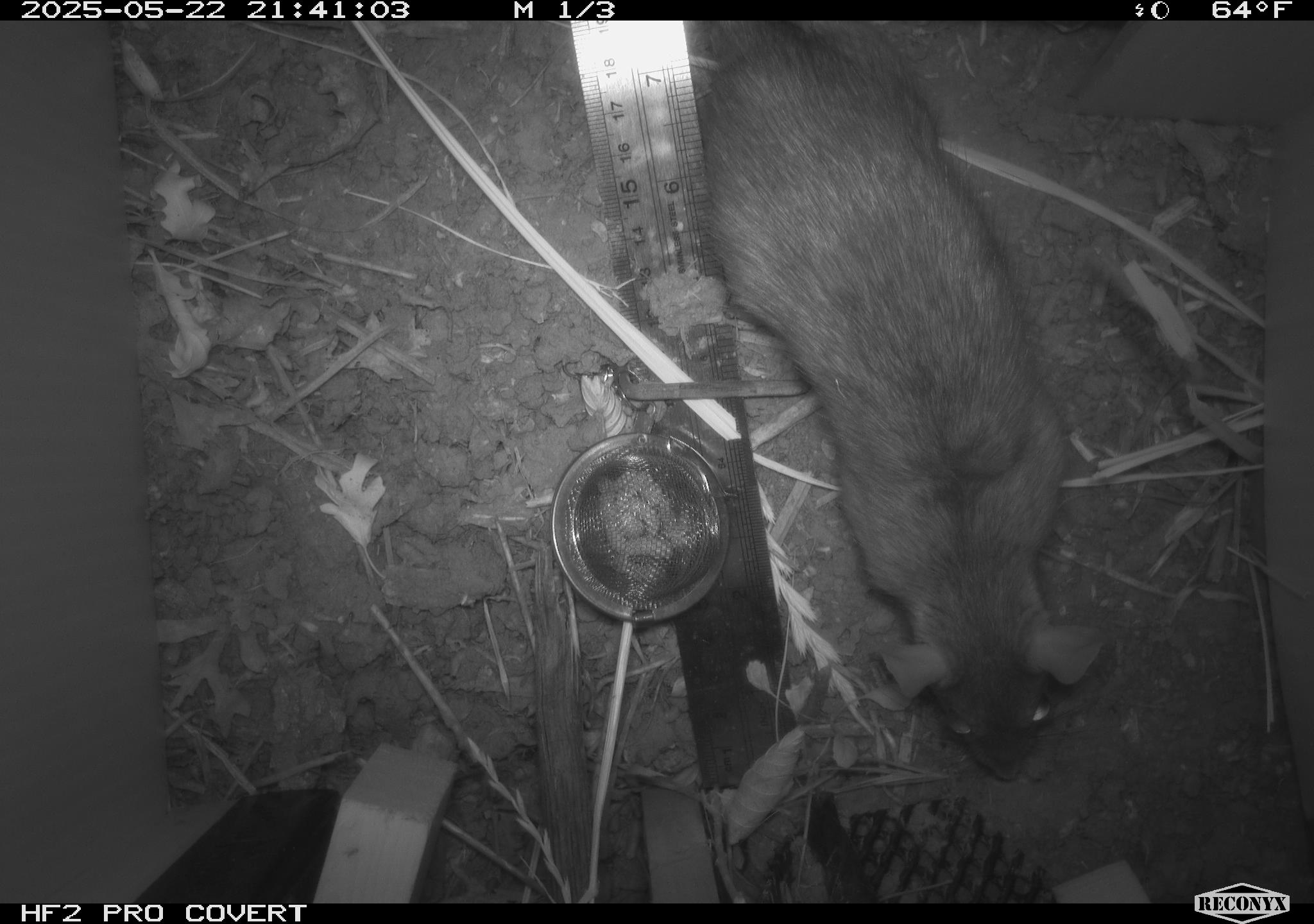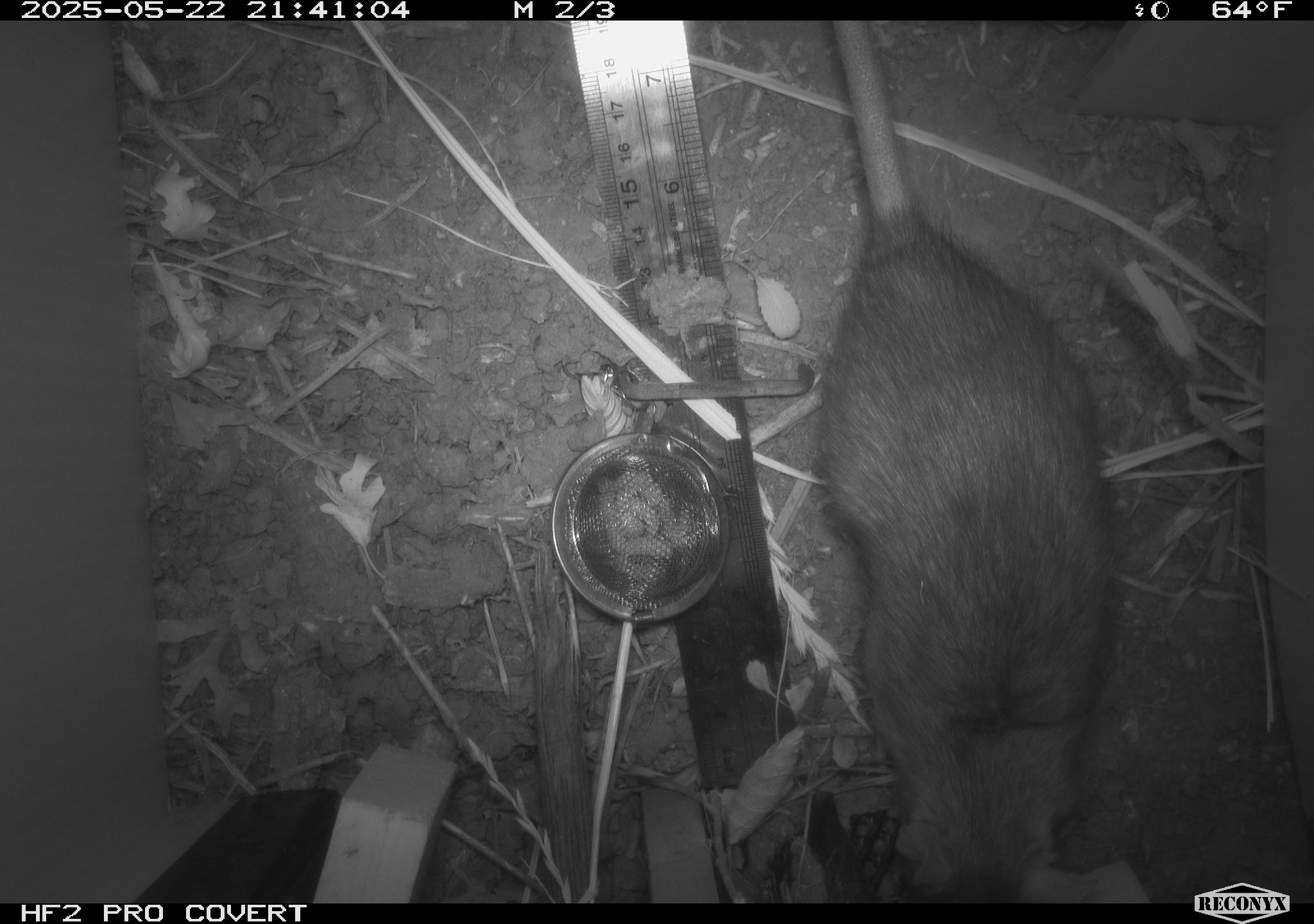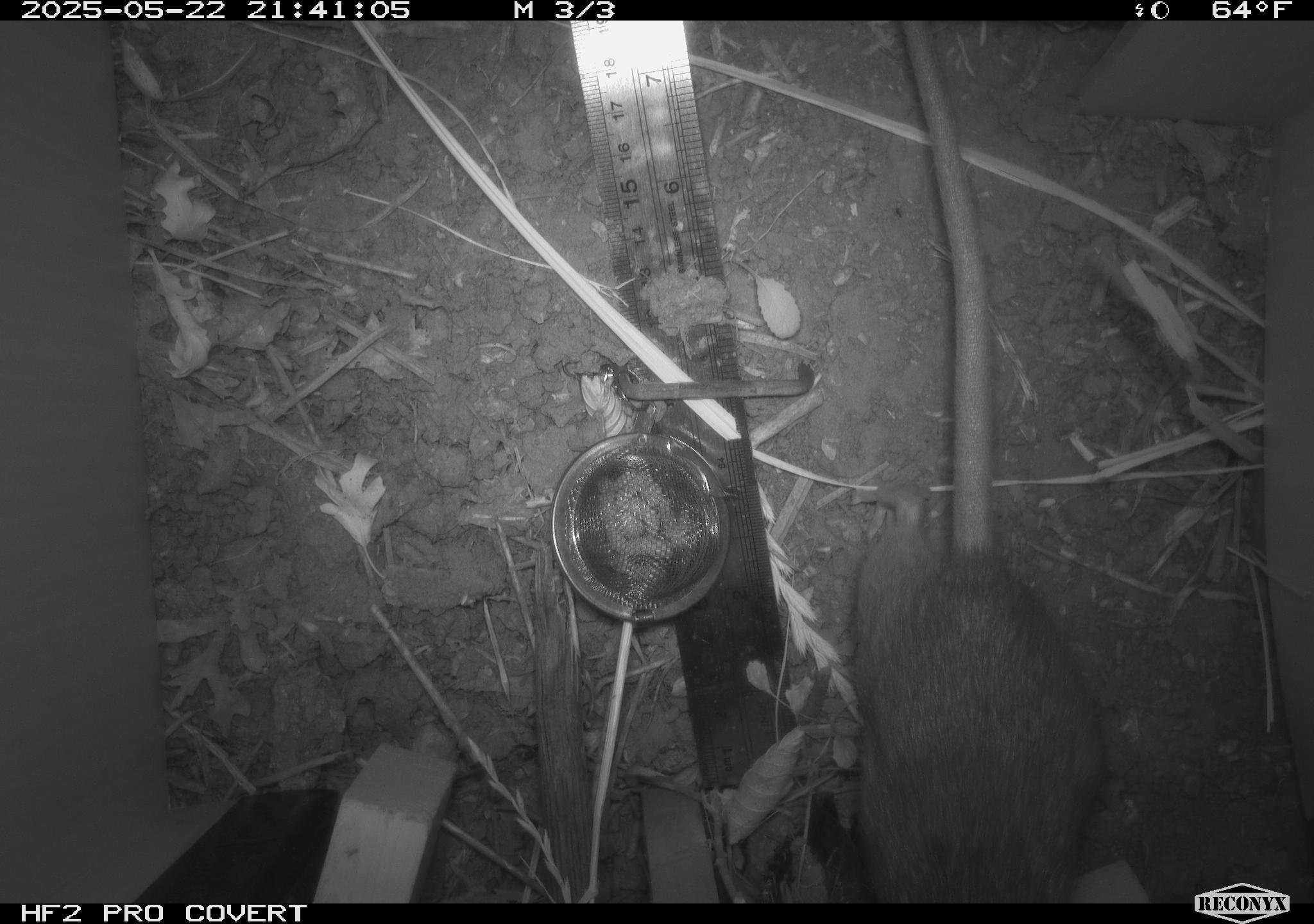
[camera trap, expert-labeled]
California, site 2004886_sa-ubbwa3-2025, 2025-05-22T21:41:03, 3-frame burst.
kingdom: Animalia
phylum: Chordata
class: Mammalia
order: Rodentia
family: Muridae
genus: Rattus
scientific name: Rattus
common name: rat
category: rattus species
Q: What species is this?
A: Rattus species (rat) (Rattus).